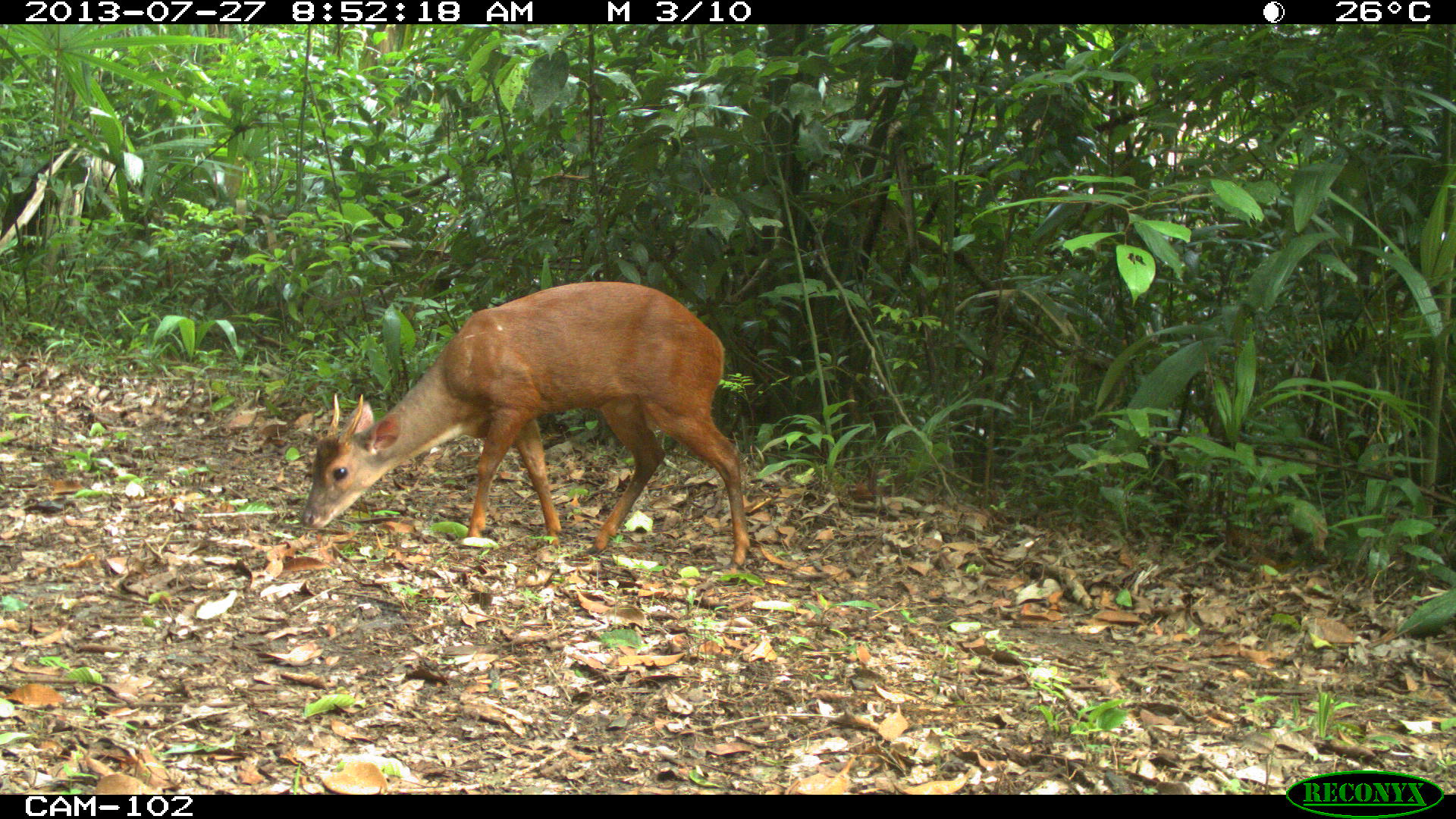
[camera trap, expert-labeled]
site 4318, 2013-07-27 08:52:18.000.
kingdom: Animalia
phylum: Chordata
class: Mammalia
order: Artiodactyla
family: Cervidae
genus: Mazama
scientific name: Mazama temama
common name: central american red brocket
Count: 1.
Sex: male.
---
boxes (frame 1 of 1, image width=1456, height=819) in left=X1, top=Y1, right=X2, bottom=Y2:
mazama temama: left=299, top=280, right=752, bottom=576